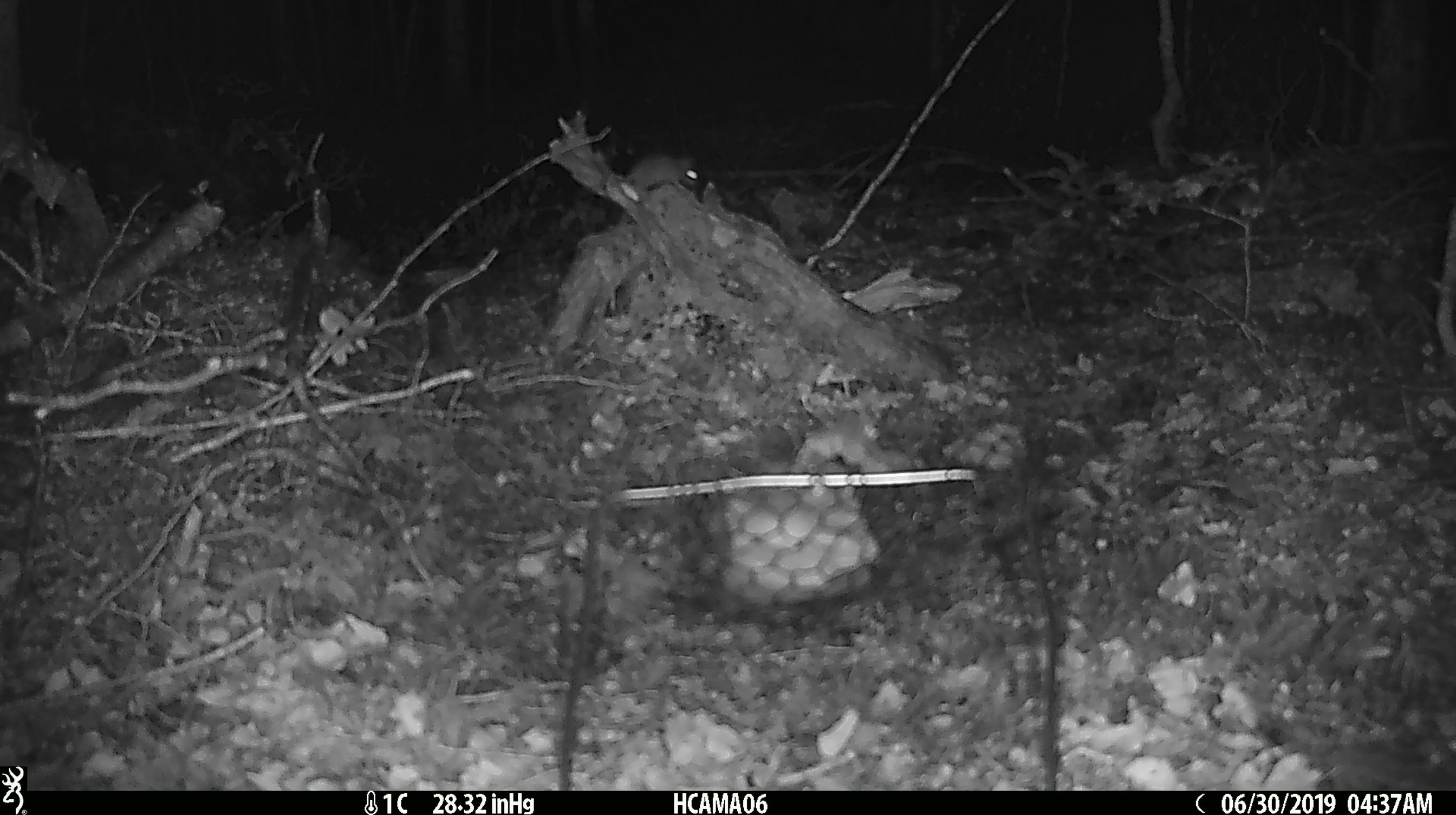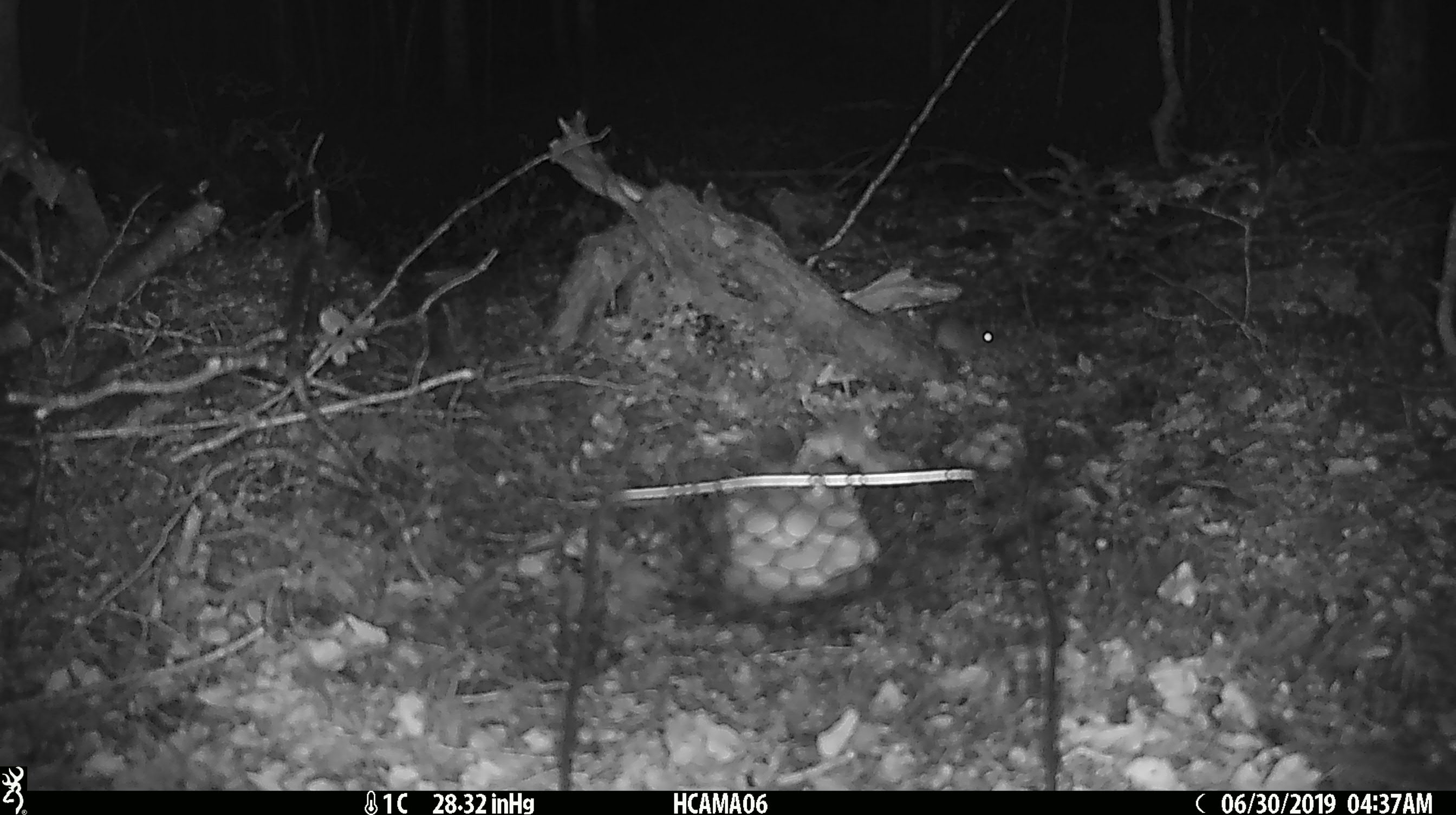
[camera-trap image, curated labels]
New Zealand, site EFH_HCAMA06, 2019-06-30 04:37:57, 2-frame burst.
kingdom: Animalia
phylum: Chordata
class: Mammalia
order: Rodentia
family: Muridae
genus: Mus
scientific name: Mus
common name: mouse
Mouse (Mus).